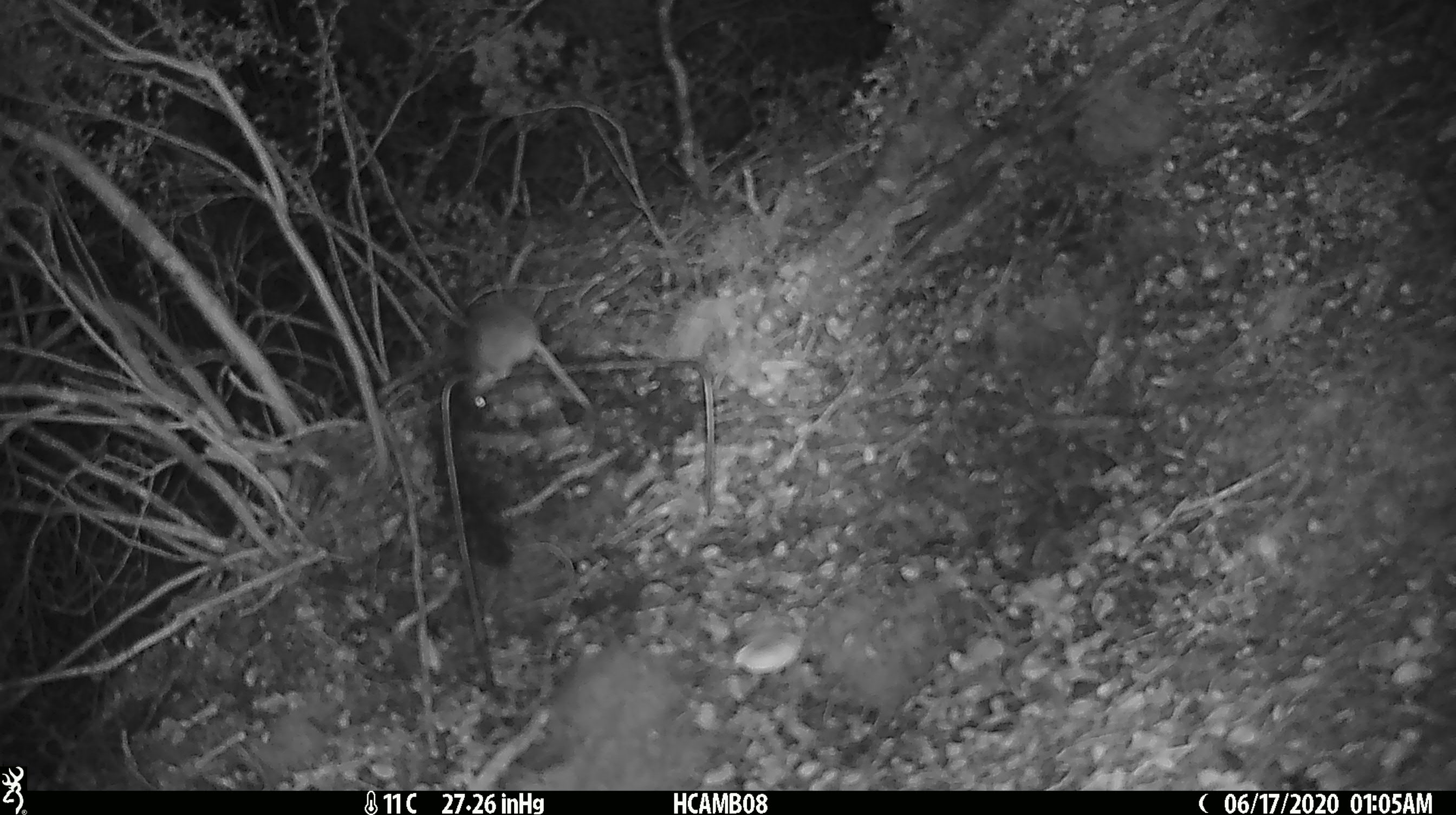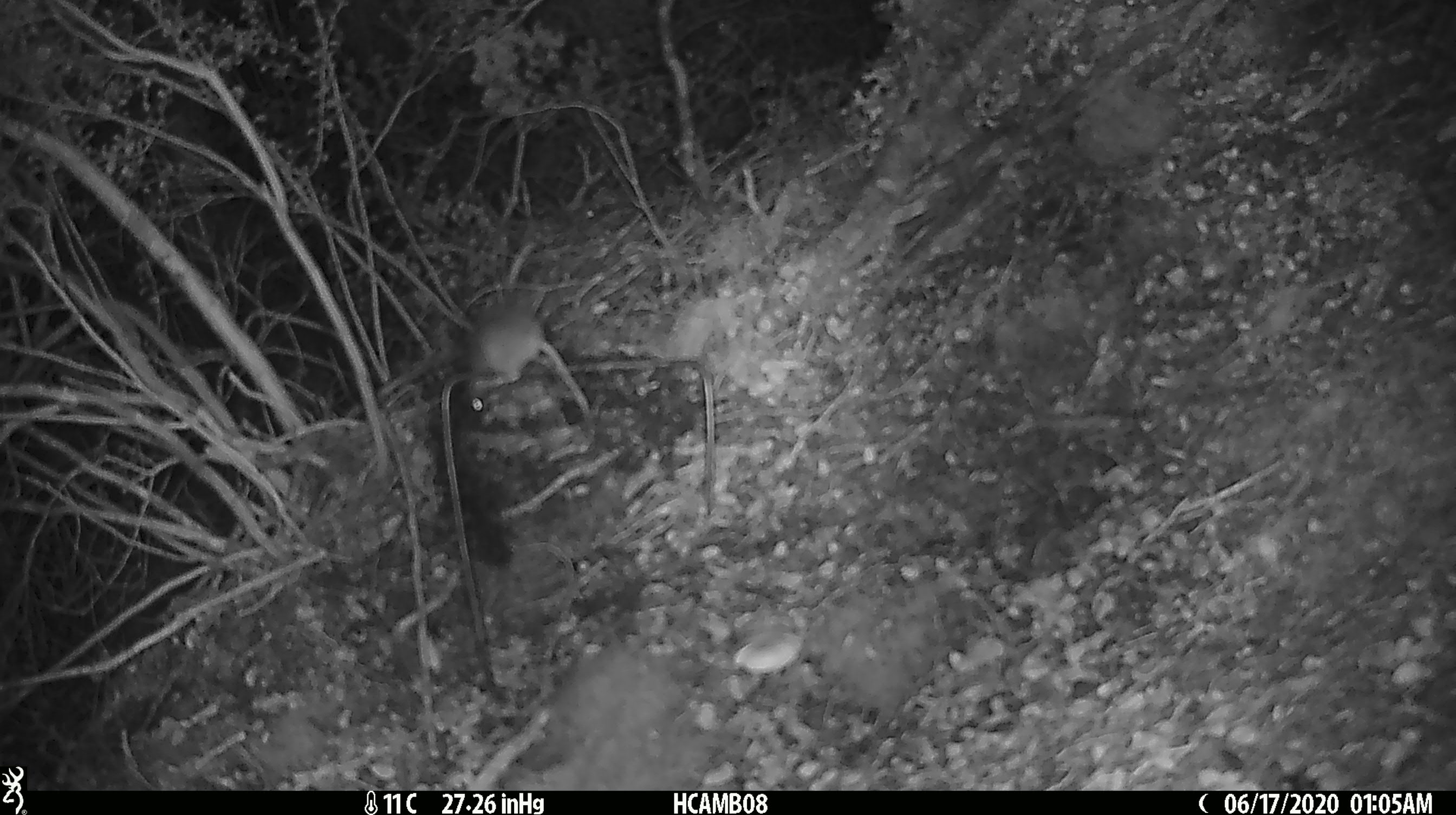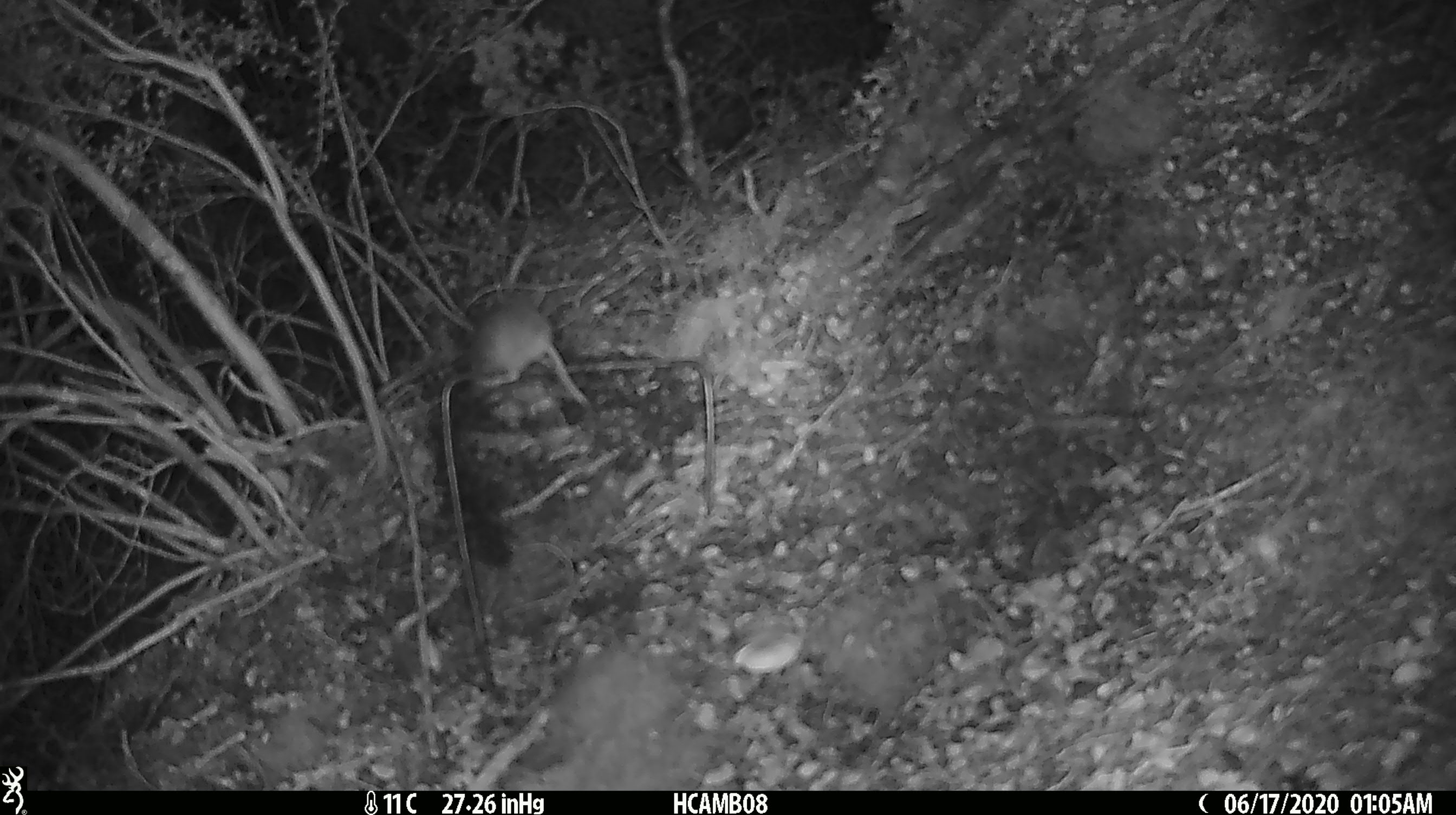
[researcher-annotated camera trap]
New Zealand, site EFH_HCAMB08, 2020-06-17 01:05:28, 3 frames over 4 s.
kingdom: Animalia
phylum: Chordata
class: Mammalia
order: Rodentia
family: Muridae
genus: Mus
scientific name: Mus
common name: mouse